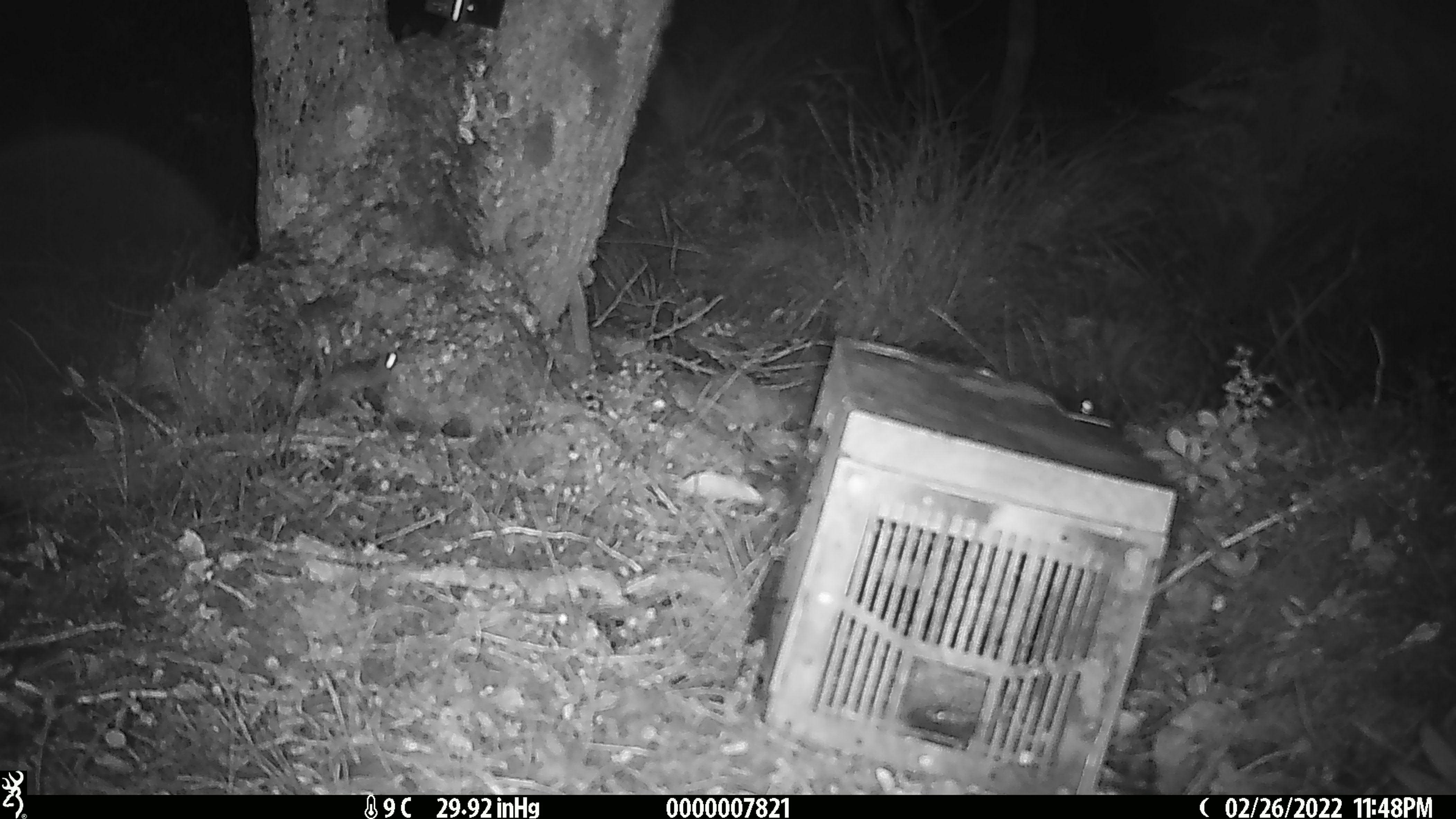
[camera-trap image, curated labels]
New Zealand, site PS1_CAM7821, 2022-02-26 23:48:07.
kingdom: Animalia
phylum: Chordata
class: Mammalia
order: Rodentia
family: Muridae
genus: Mus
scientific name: Mus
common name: mouse